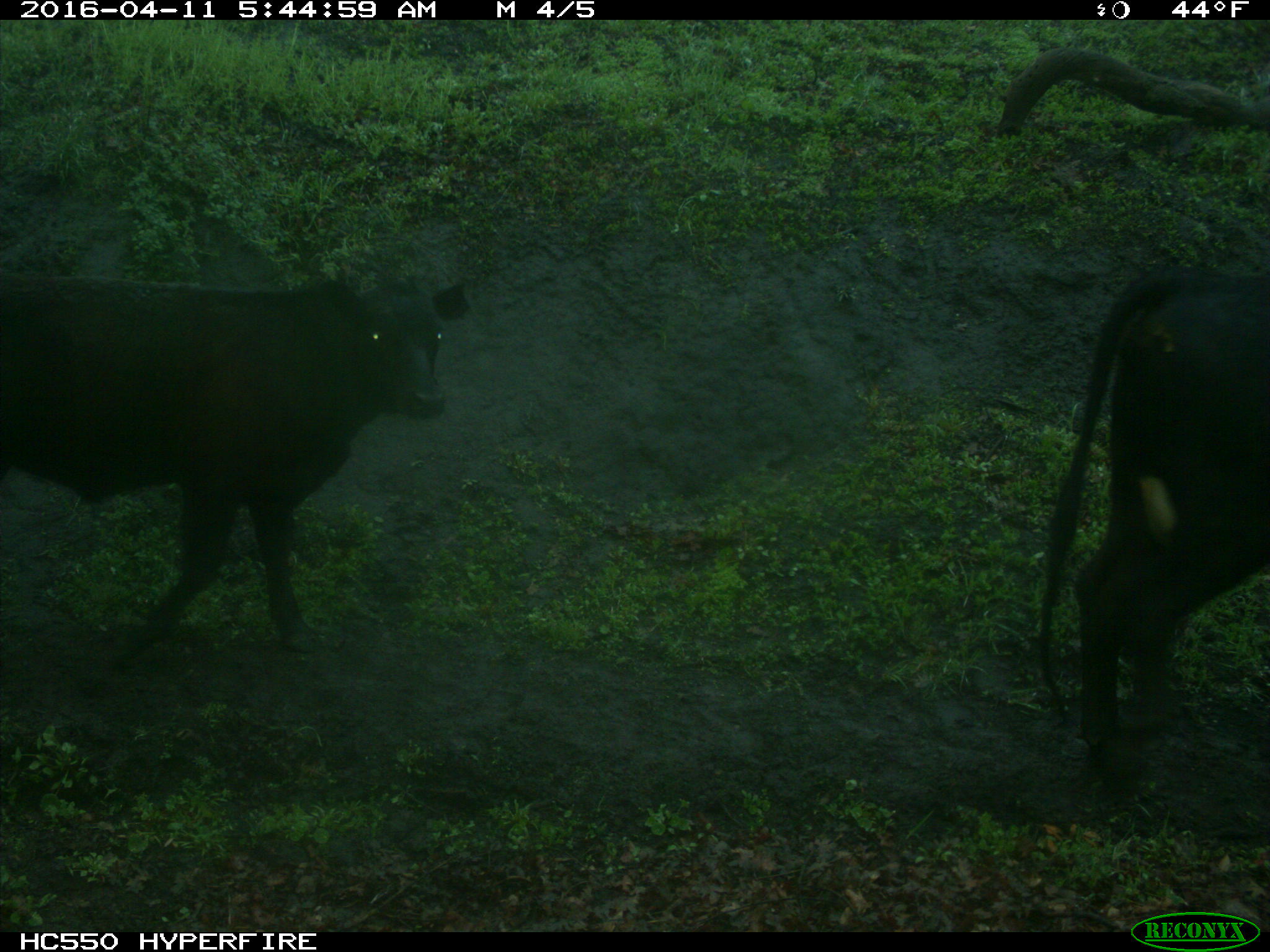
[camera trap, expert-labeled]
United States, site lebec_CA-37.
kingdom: Animalia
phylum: Chordata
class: Mammalia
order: Artiodactyla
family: Bovidae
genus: Bos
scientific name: Bos taurus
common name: domestic cow